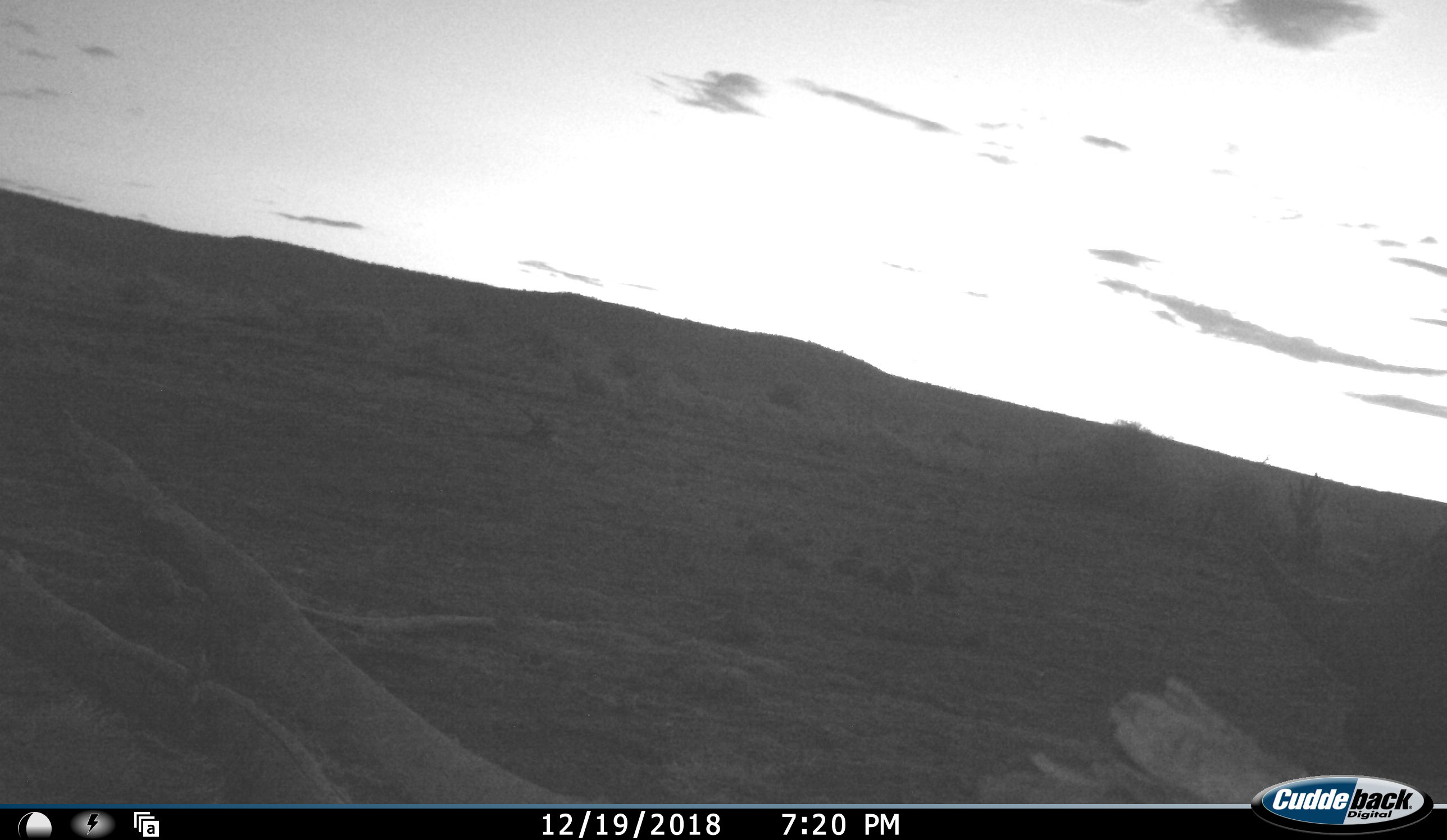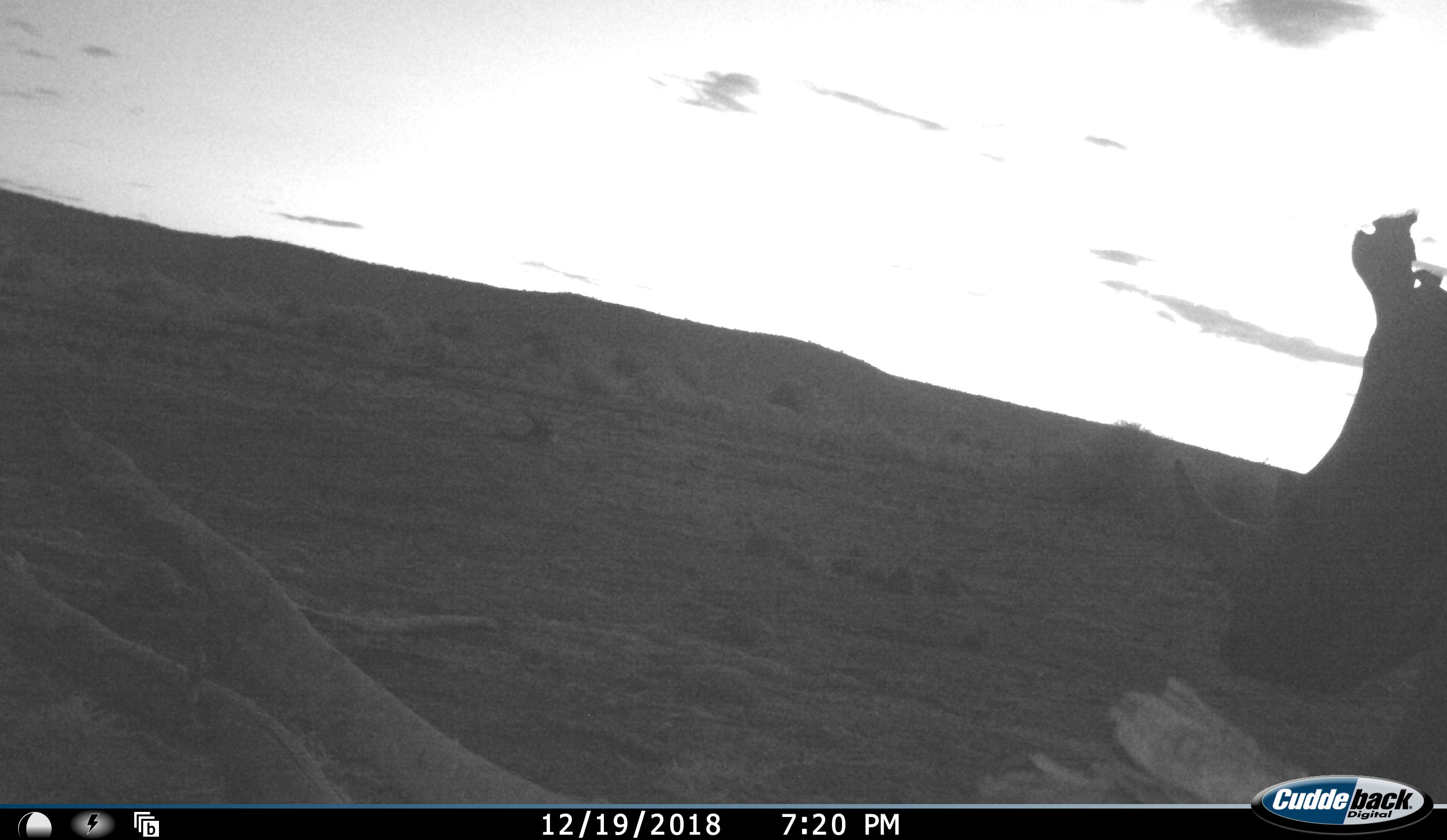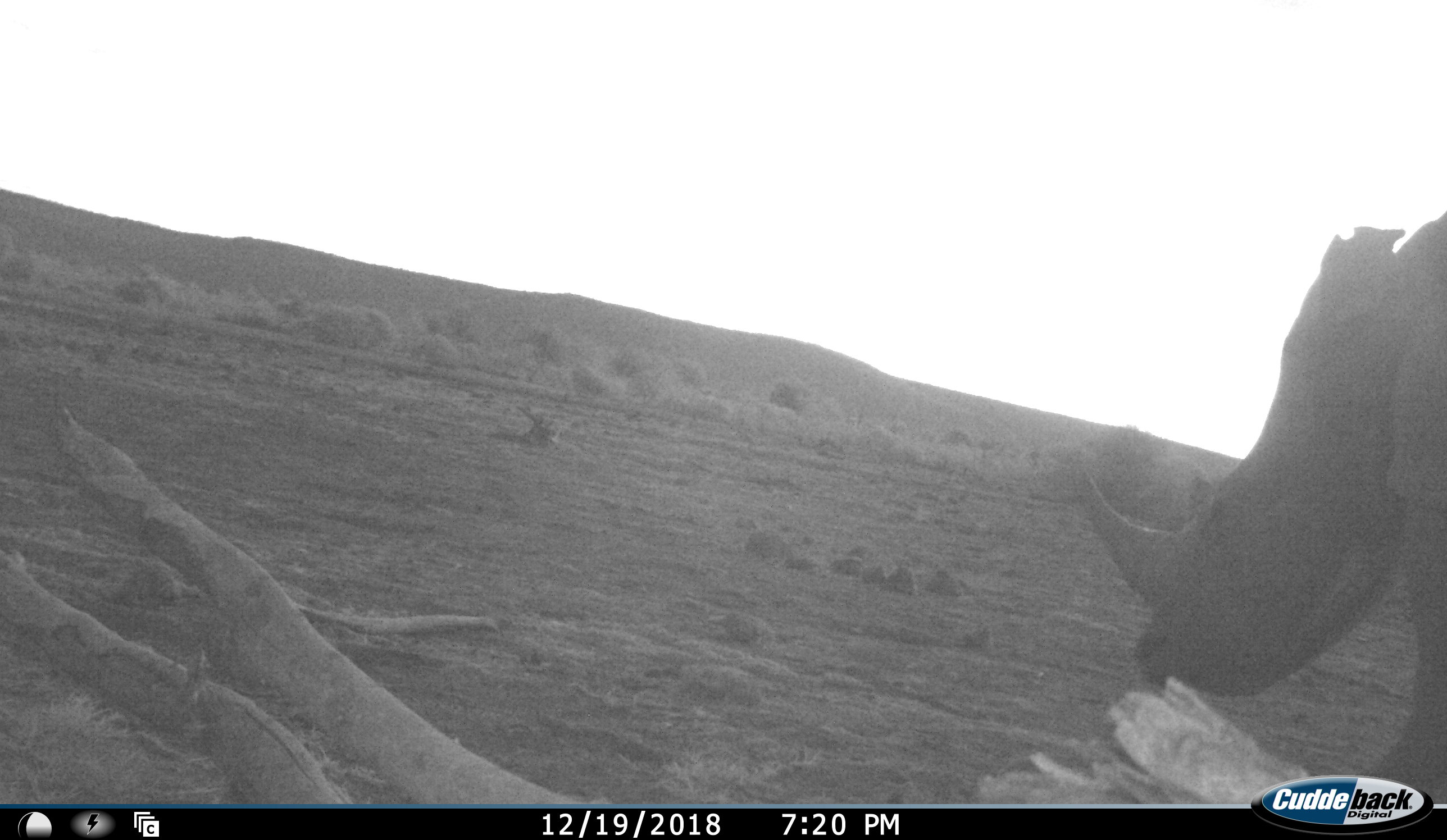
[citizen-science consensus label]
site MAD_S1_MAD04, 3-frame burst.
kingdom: Animalia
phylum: Chordata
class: Mammalia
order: Perissodactyla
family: Rhinocerotidae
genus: Ceratotherium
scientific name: Ceratotherium simum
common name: white rhinoceros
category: rhinoceroswhite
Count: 1.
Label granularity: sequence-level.